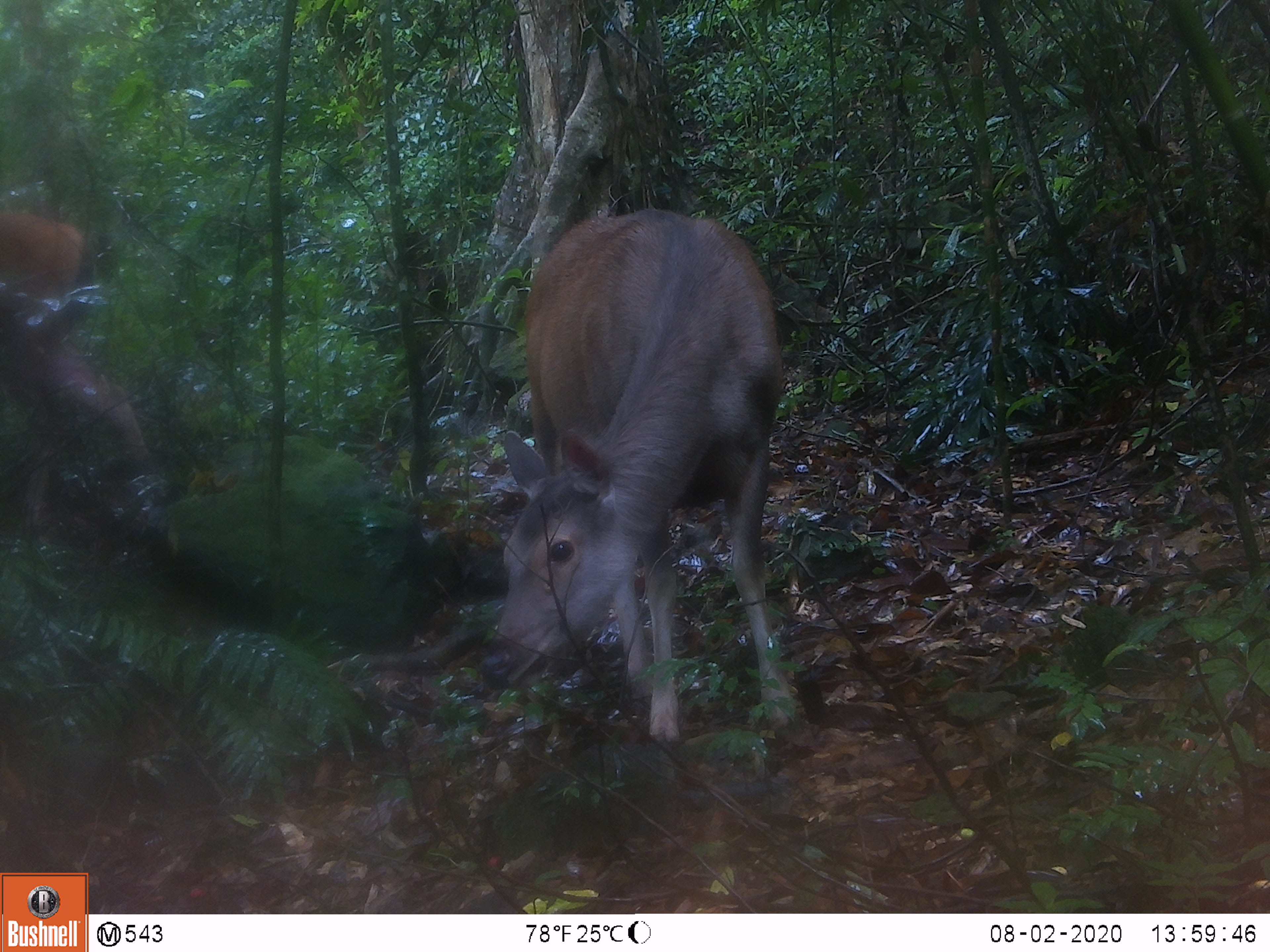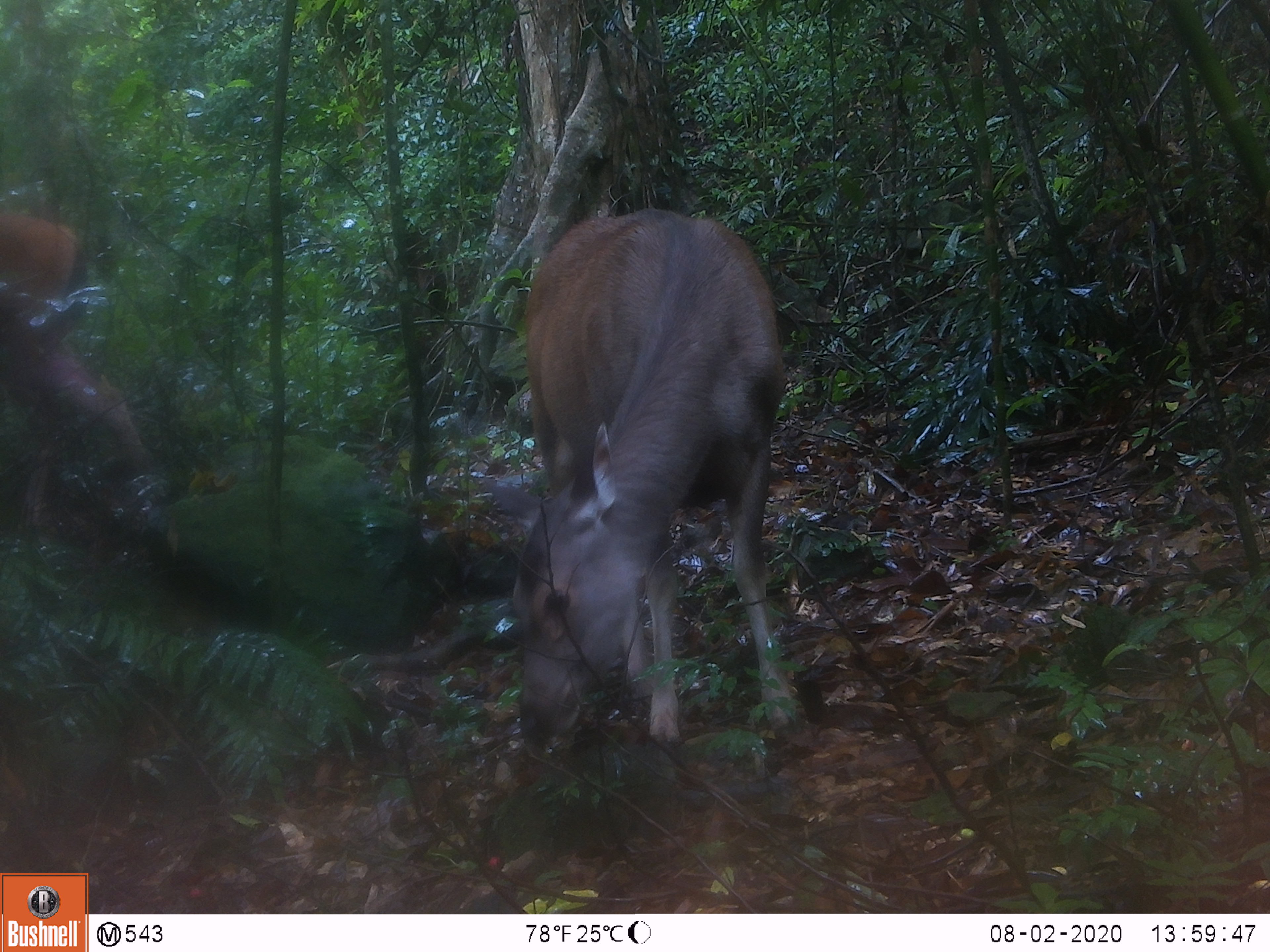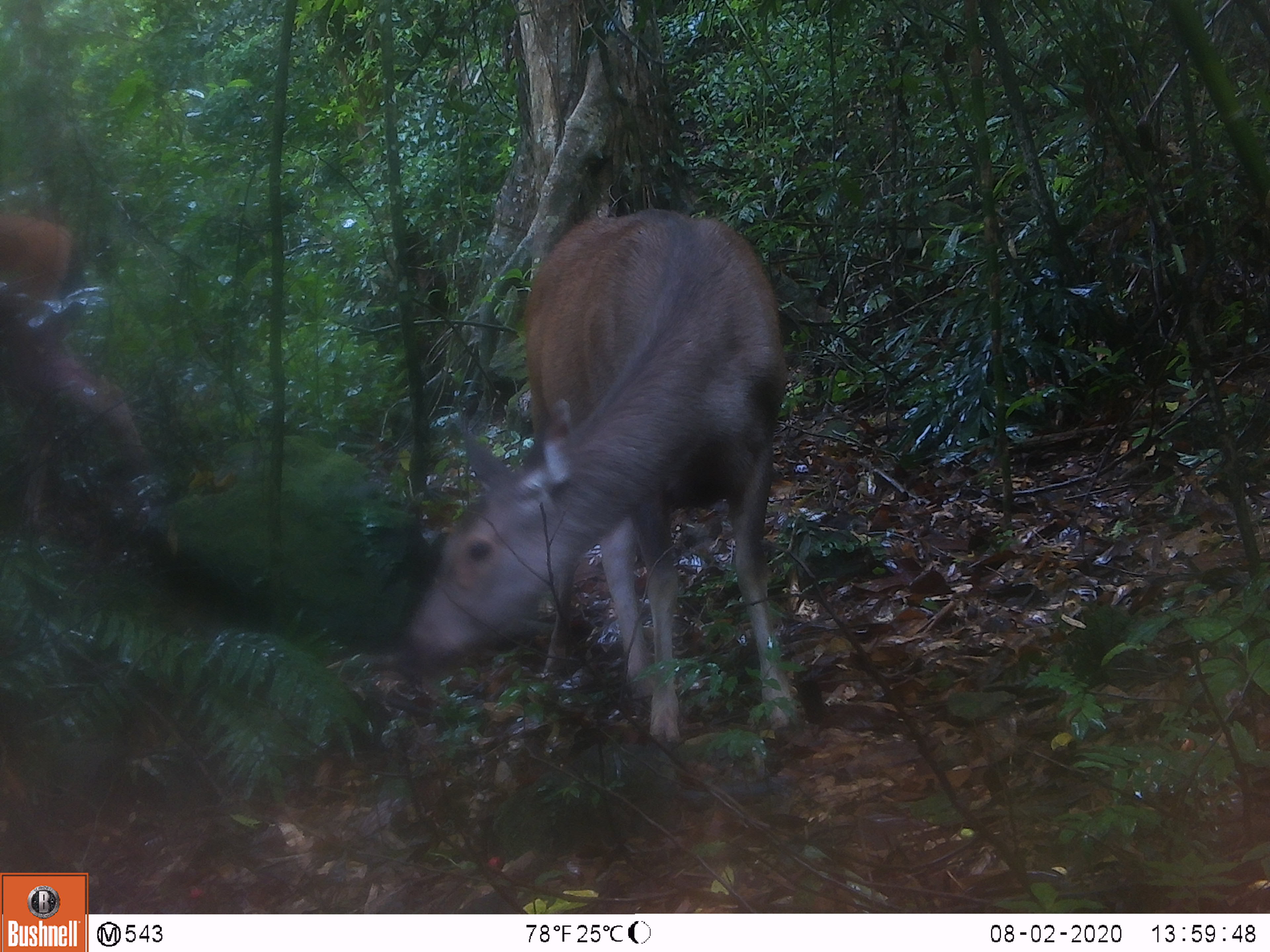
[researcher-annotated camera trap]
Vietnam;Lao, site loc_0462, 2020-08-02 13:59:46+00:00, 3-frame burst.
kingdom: Animalia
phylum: Chordata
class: Mammalia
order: Artiodactyla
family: Cervidae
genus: Rusa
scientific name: Rusa unicolor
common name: sambar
Sambar (Rusa unicolor). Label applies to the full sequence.